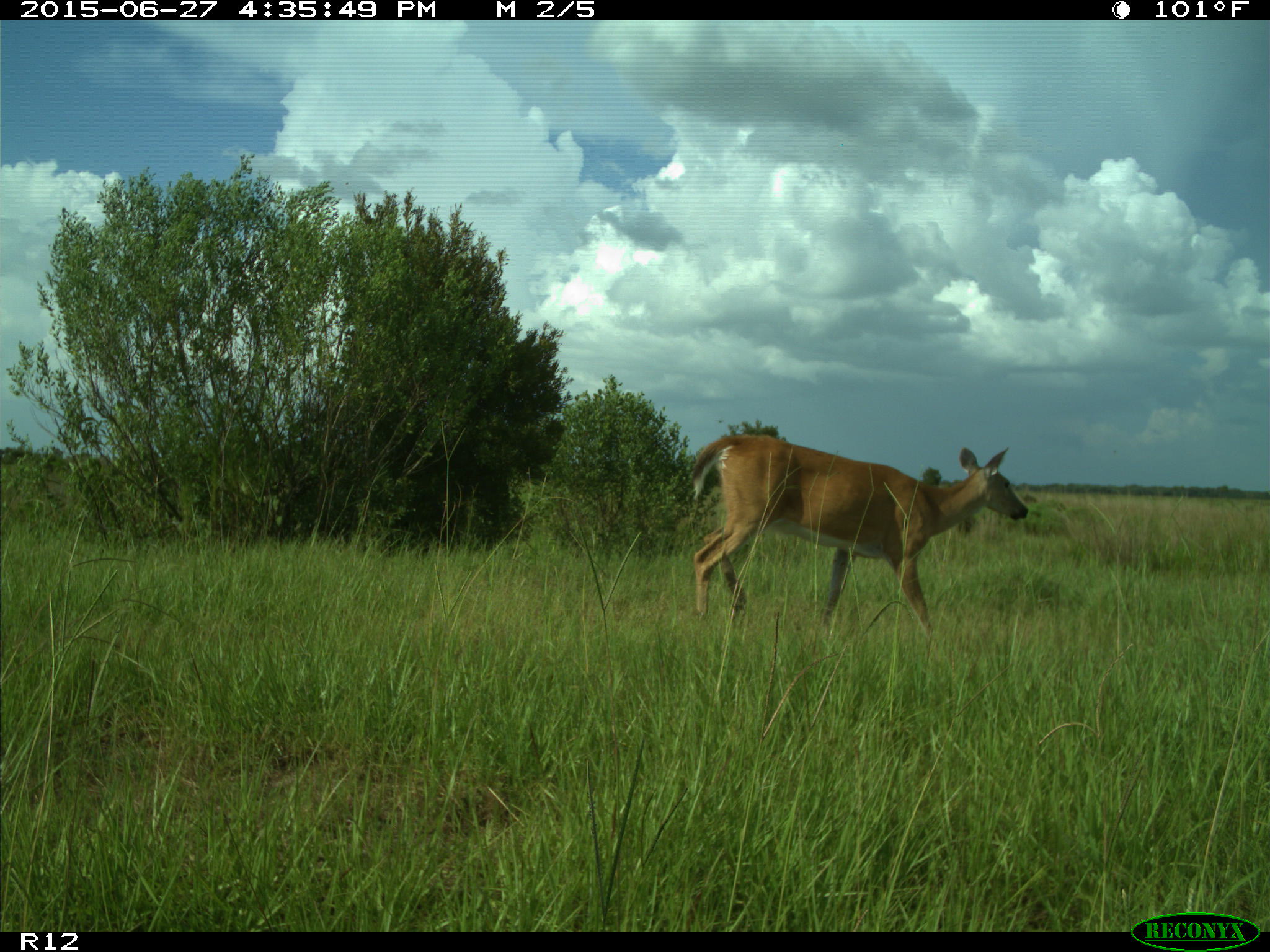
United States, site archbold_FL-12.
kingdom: Animalia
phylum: Chordata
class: Mammalia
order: Artiodactyla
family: Cervidae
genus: Odocoileus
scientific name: Odocoileus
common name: deer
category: unidentified deer